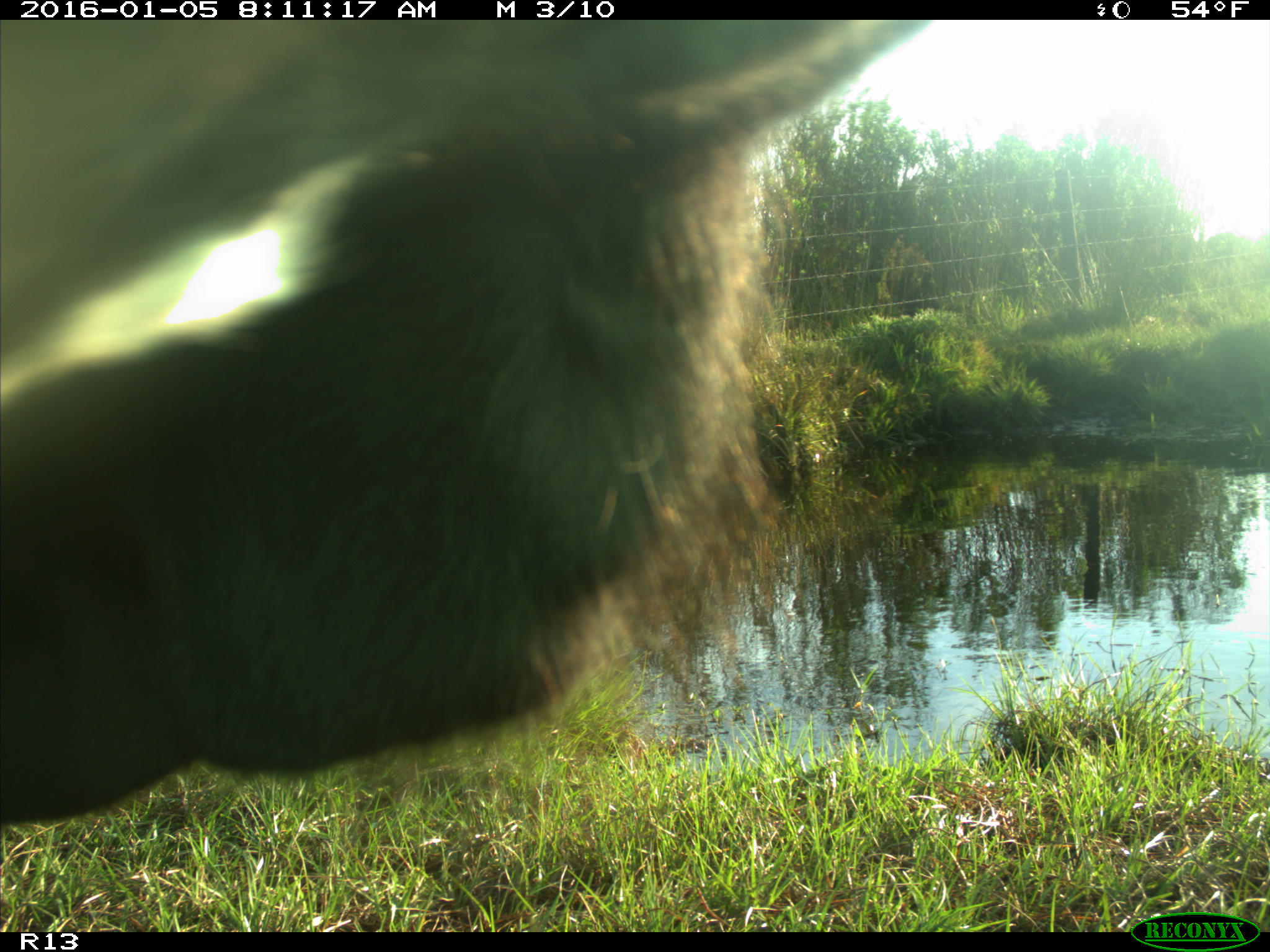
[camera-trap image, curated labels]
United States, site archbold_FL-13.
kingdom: Animalia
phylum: Chordata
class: Mammalia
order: Artiodactyla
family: Bovidae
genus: Bos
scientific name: Bos taurus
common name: domestic cow